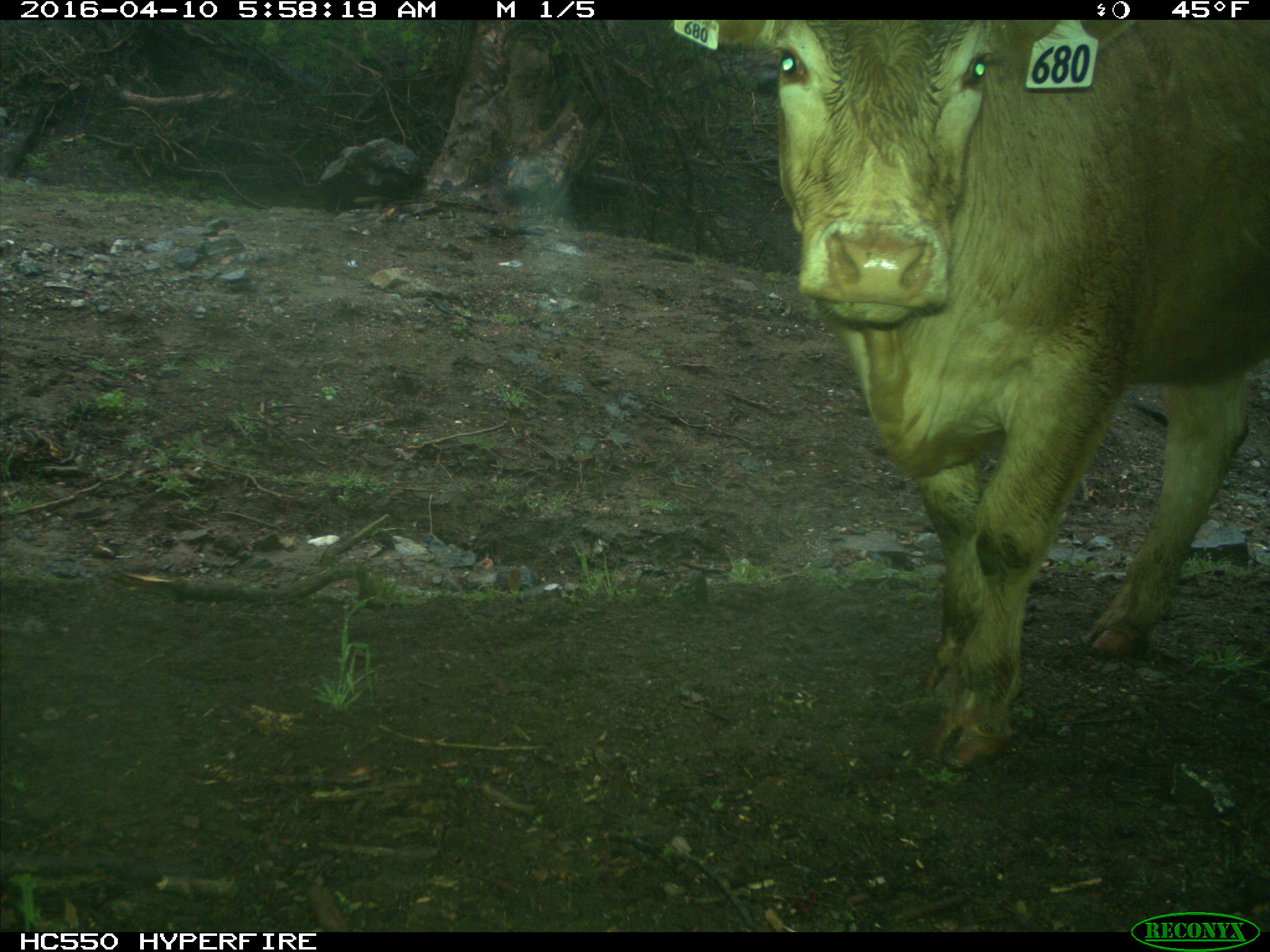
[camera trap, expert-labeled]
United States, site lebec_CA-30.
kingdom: Animalia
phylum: Chordata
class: Mammalia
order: Artiodactyla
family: Bovidae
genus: Bos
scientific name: Bos taurus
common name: domestic cow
Bos taurus (domestic cow).